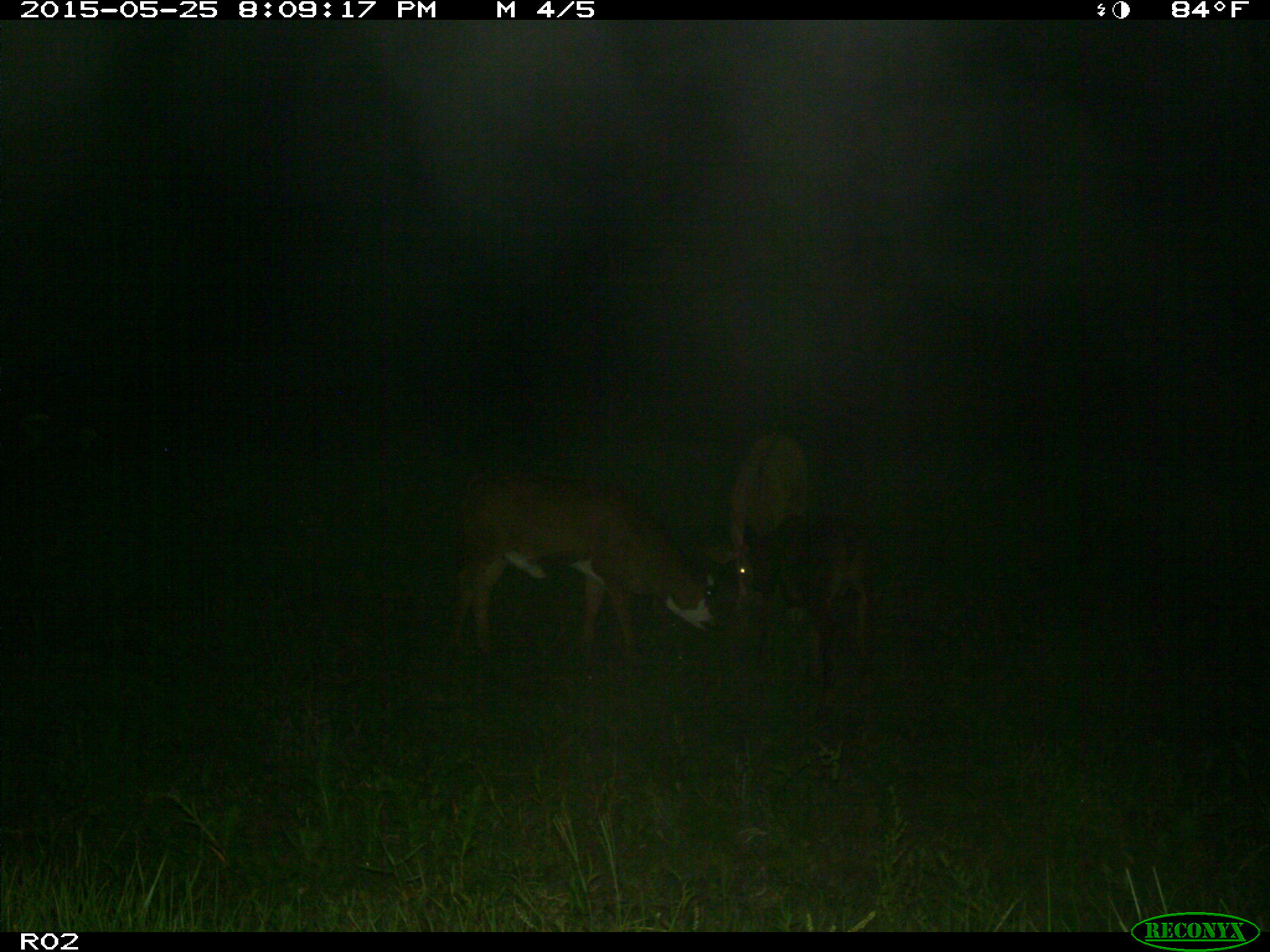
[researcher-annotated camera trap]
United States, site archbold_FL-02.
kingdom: Animalia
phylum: Chordata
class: Mammalia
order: Artiodactyla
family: Bovidae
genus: Bos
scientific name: Bos taurus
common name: domestic cow